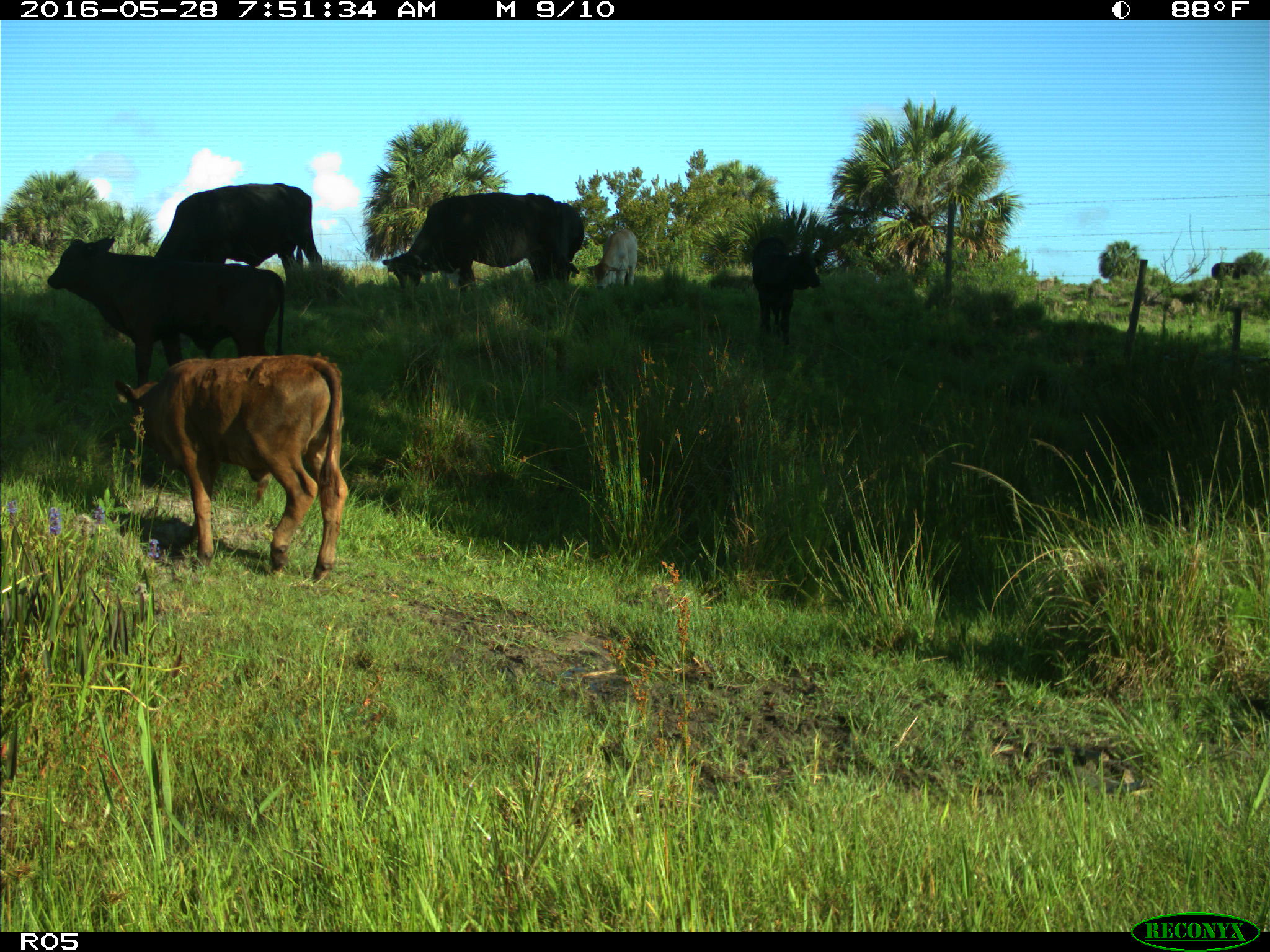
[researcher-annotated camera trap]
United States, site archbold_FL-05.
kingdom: Animalia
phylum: Chordata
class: Mammalia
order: Artiodactyla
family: Bovidae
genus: Bos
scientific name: Bos taurus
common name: domestic cow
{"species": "Bos taurus (domestic cow)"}